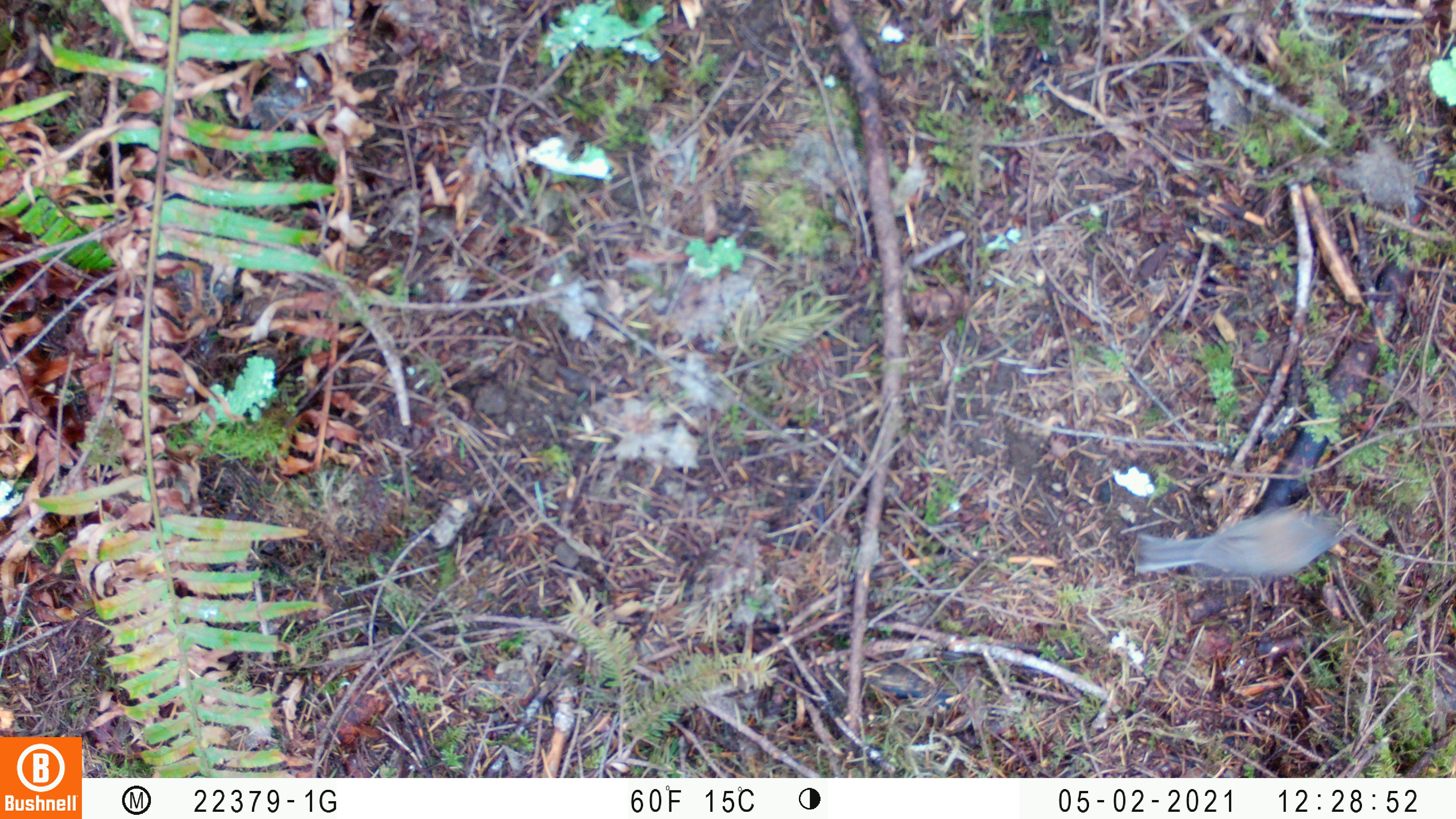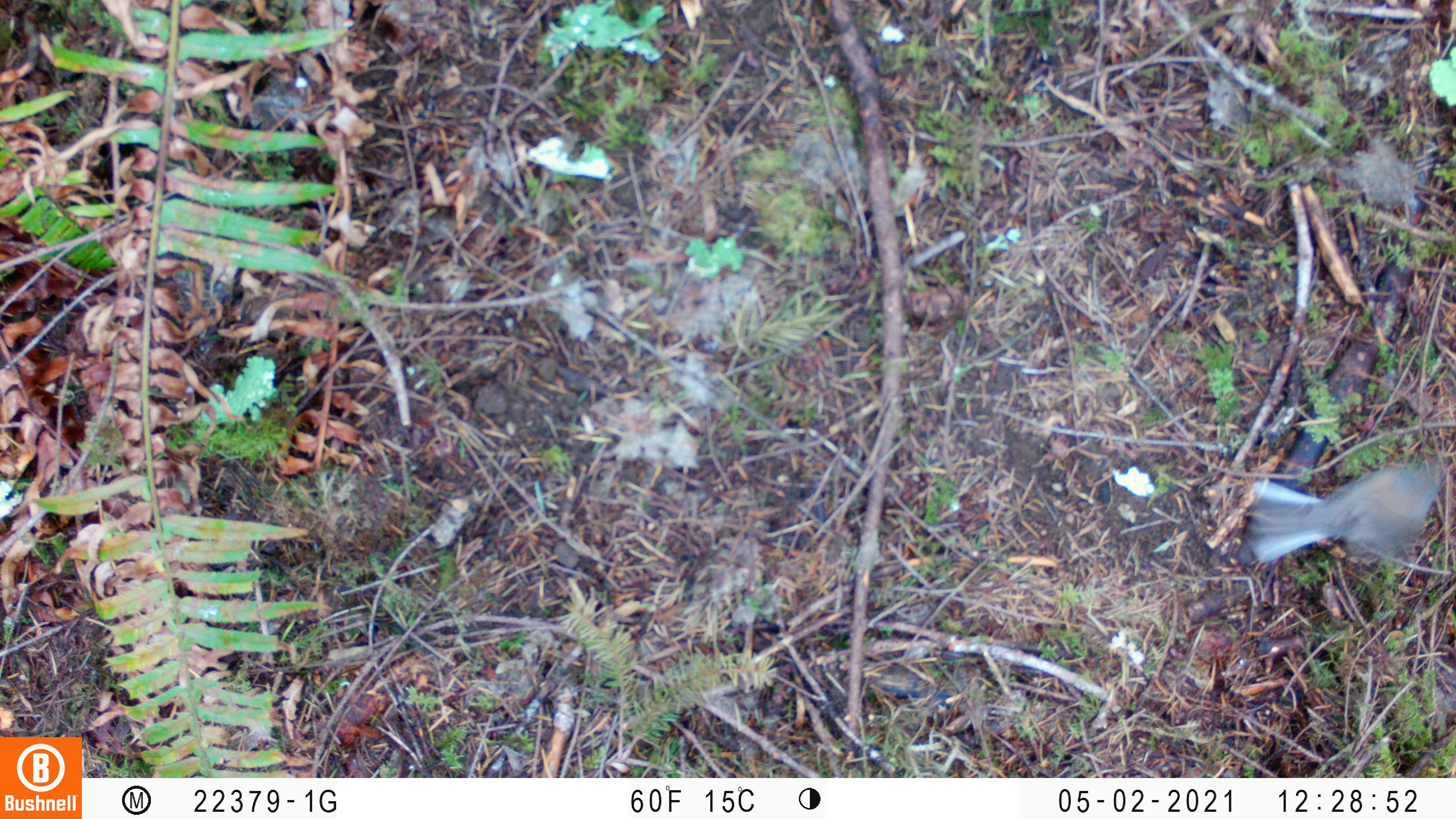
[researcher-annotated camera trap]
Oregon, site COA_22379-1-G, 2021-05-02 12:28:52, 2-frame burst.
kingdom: Animalia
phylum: Chordata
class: Aves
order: Passeriformes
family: Passerellidae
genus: Junco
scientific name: Junco hyemalis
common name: dark-eyed junco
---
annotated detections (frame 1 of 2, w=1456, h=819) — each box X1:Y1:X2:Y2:
dark-eyed junco: 1129:484:1357:605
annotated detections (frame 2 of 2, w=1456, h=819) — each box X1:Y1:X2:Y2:
dark-eyed junco: 1231:453:1449:605